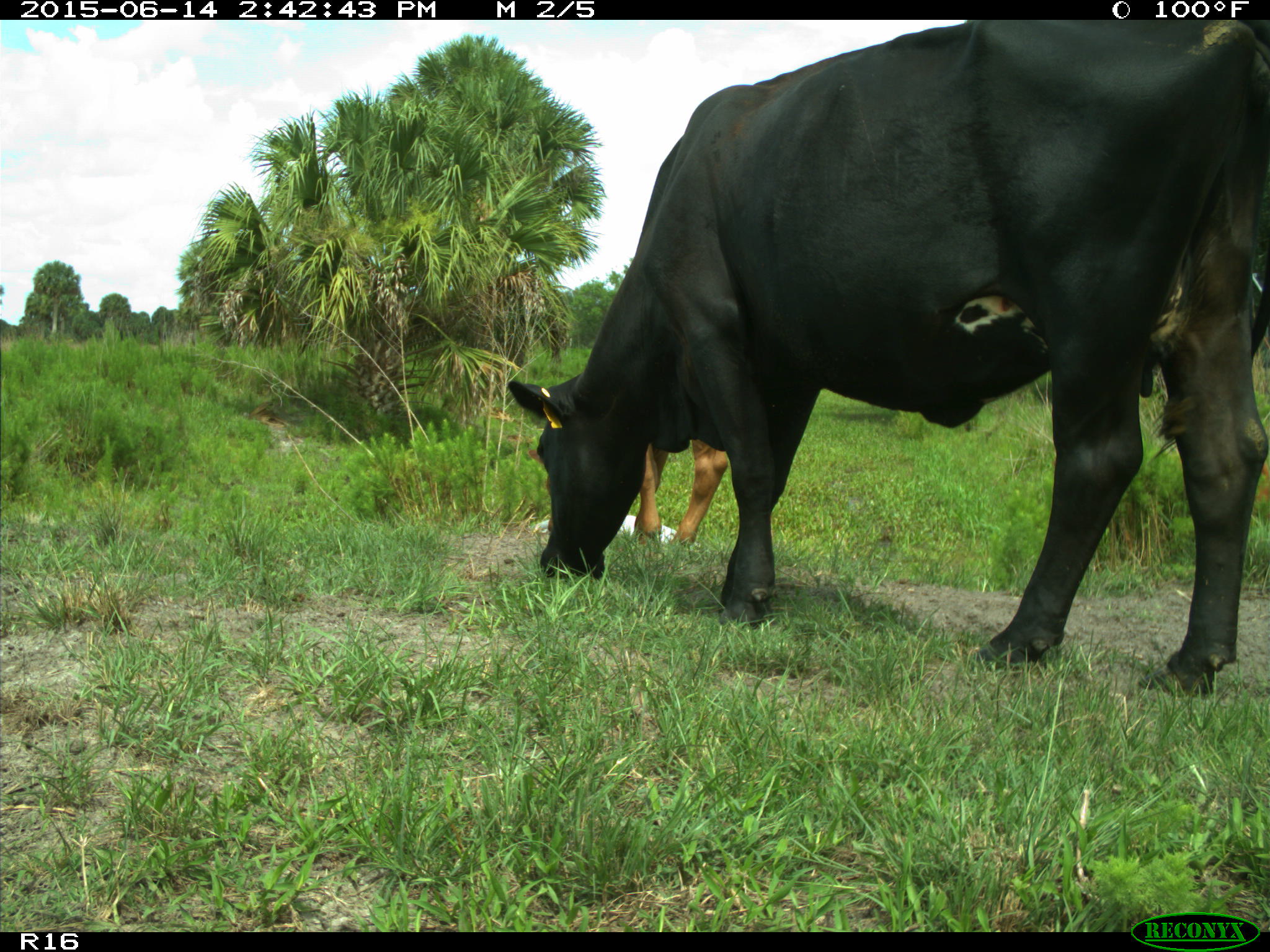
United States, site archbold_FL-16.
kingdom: Animalia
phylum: Chordata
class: Mammalia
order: Artiodactyla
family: Bovidae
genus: Bos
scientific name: Bos taurus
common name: domestic cow